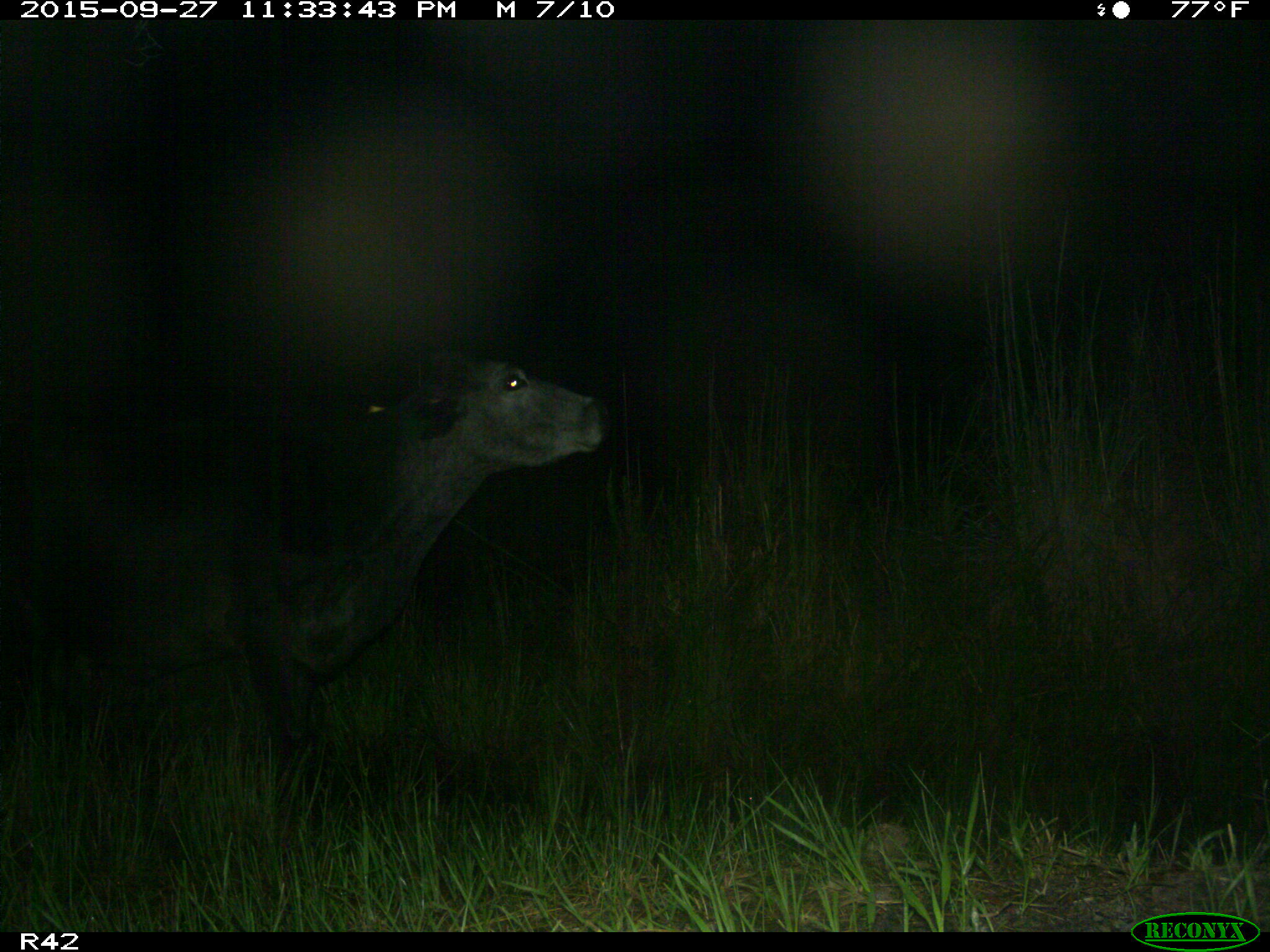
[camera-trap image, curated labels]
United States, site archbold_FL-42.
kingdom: Animalia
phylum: Chordata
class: Mammalia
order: Artiodactyla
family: Bovidae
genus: Bos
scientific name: Bos taurus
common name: domestic cow